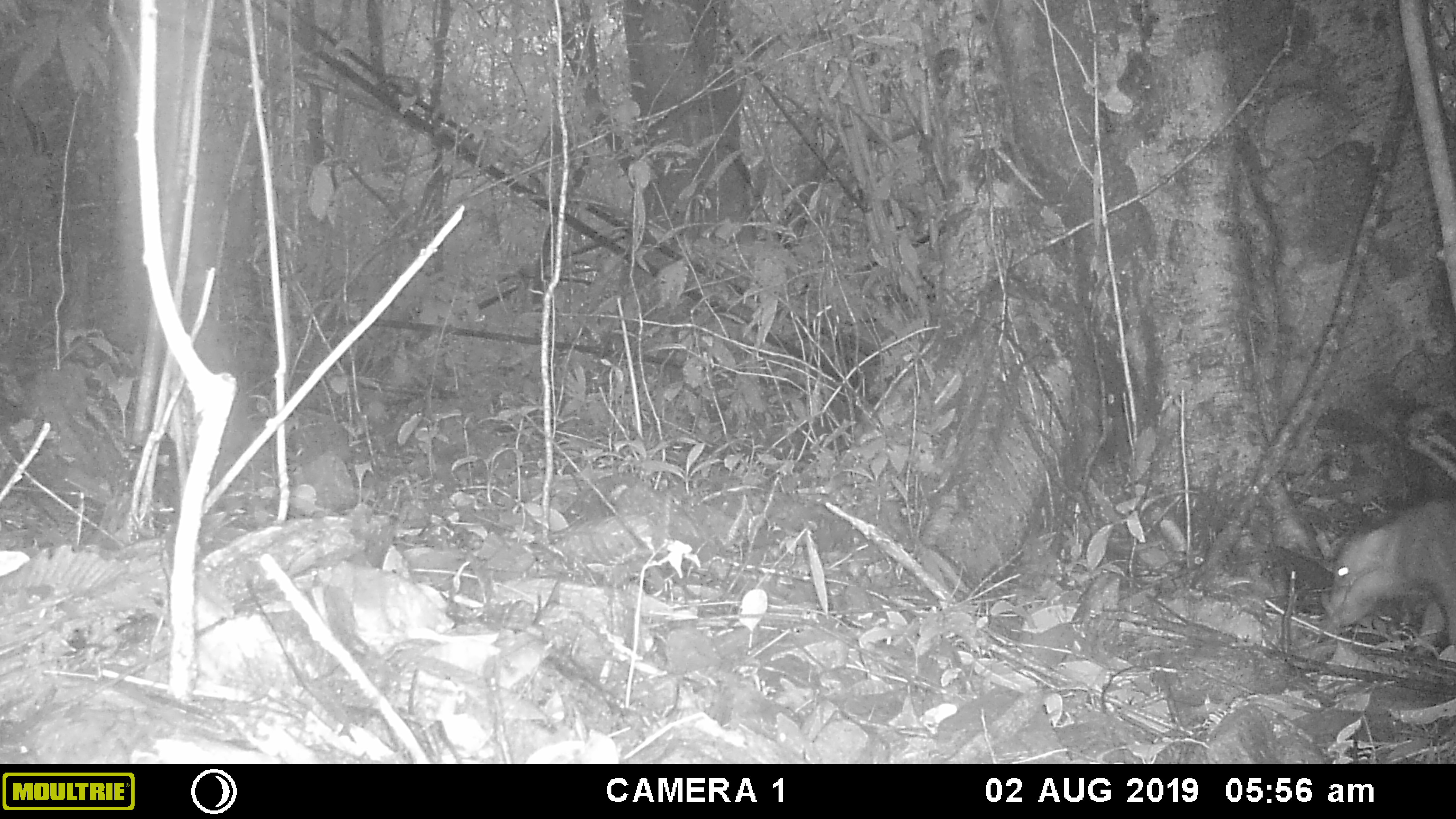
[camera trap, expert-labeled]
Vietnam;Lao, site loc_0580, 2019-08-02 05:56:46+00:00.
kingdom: Animalia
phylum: Chordata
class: Mammalia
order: Artiodactyla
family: Suidae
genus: Sus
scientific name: Sus scrofa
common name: eurasian wild pig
Eurasian wild pig (Sus scrofa). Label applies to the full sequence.